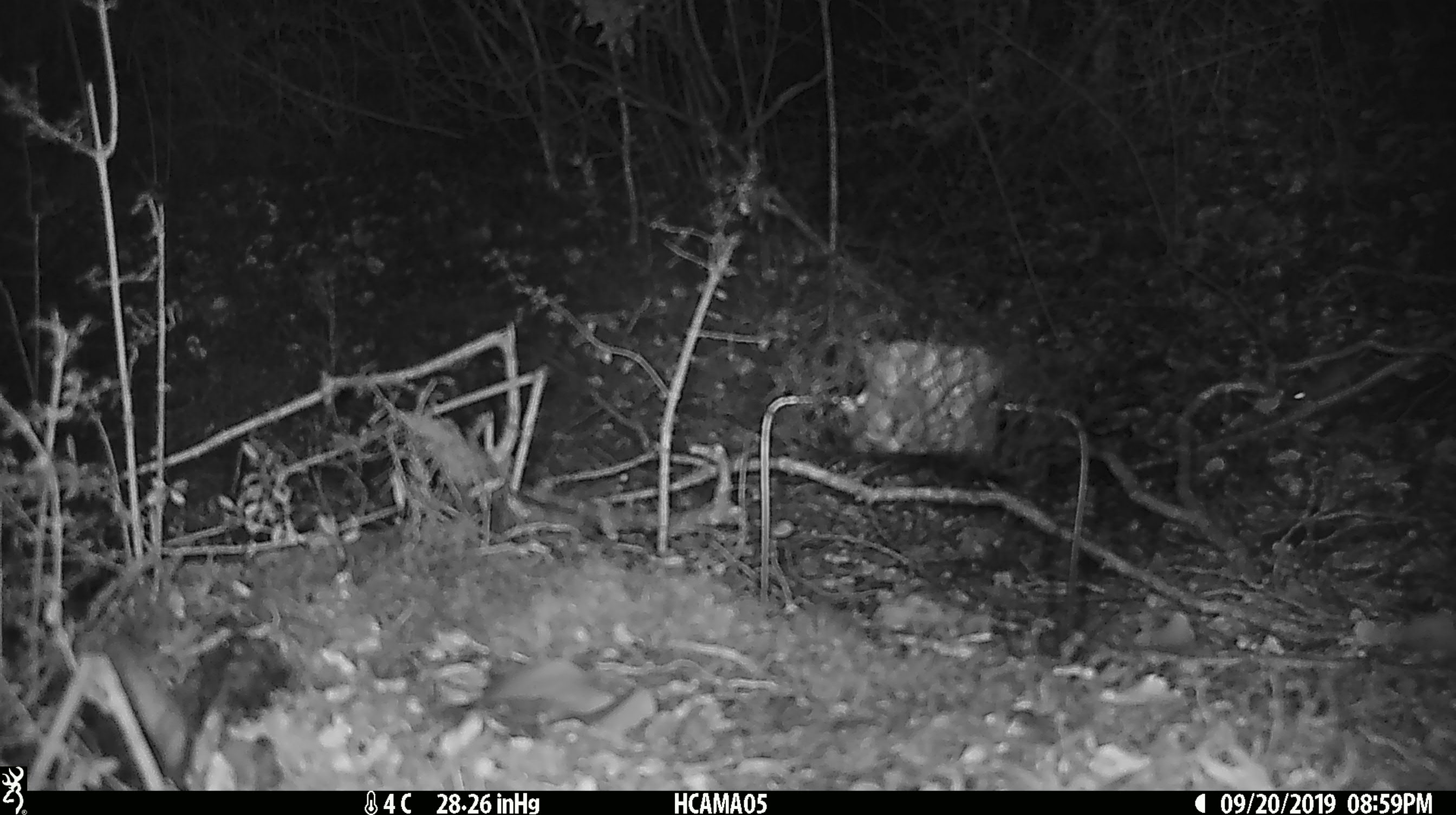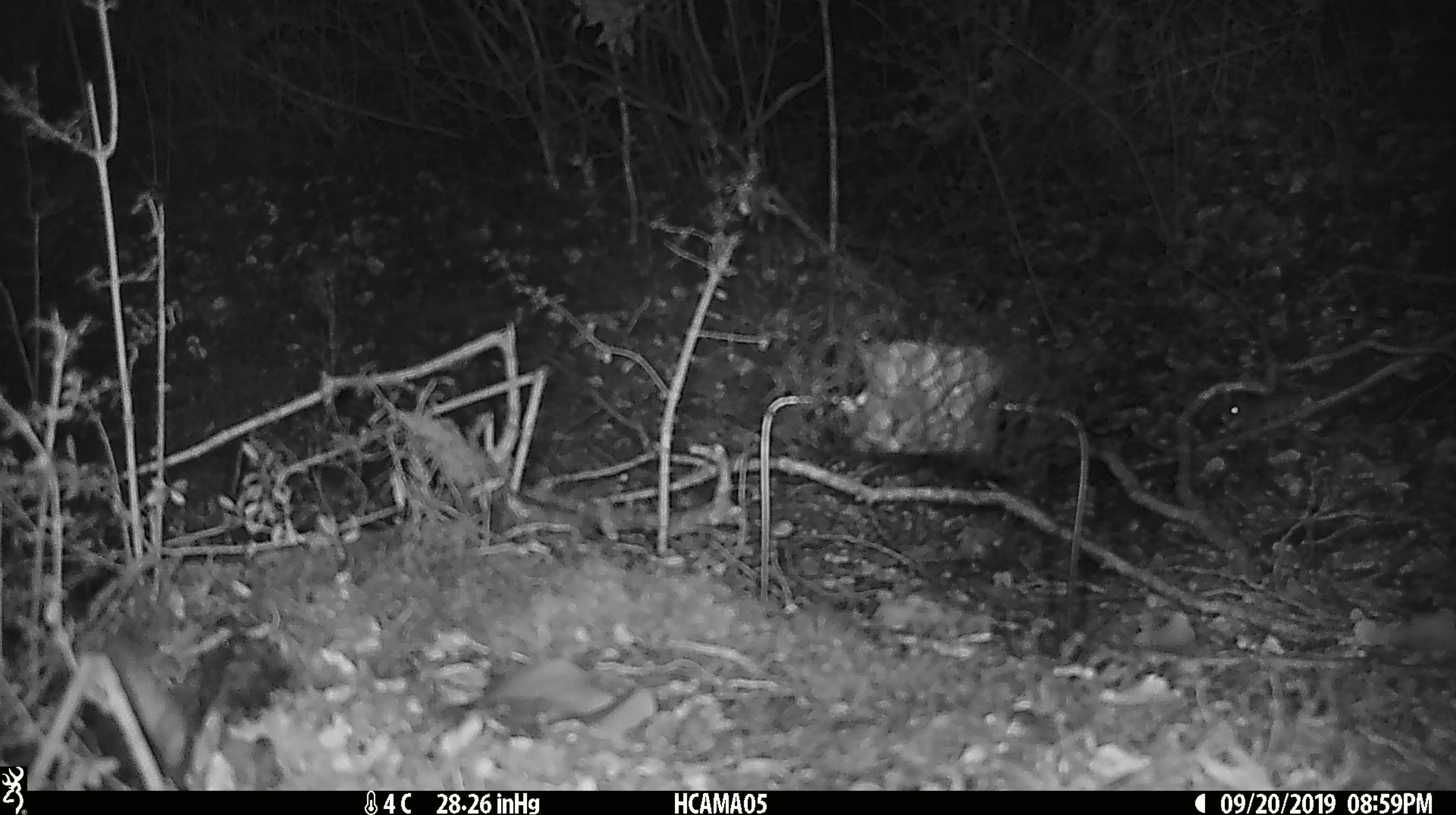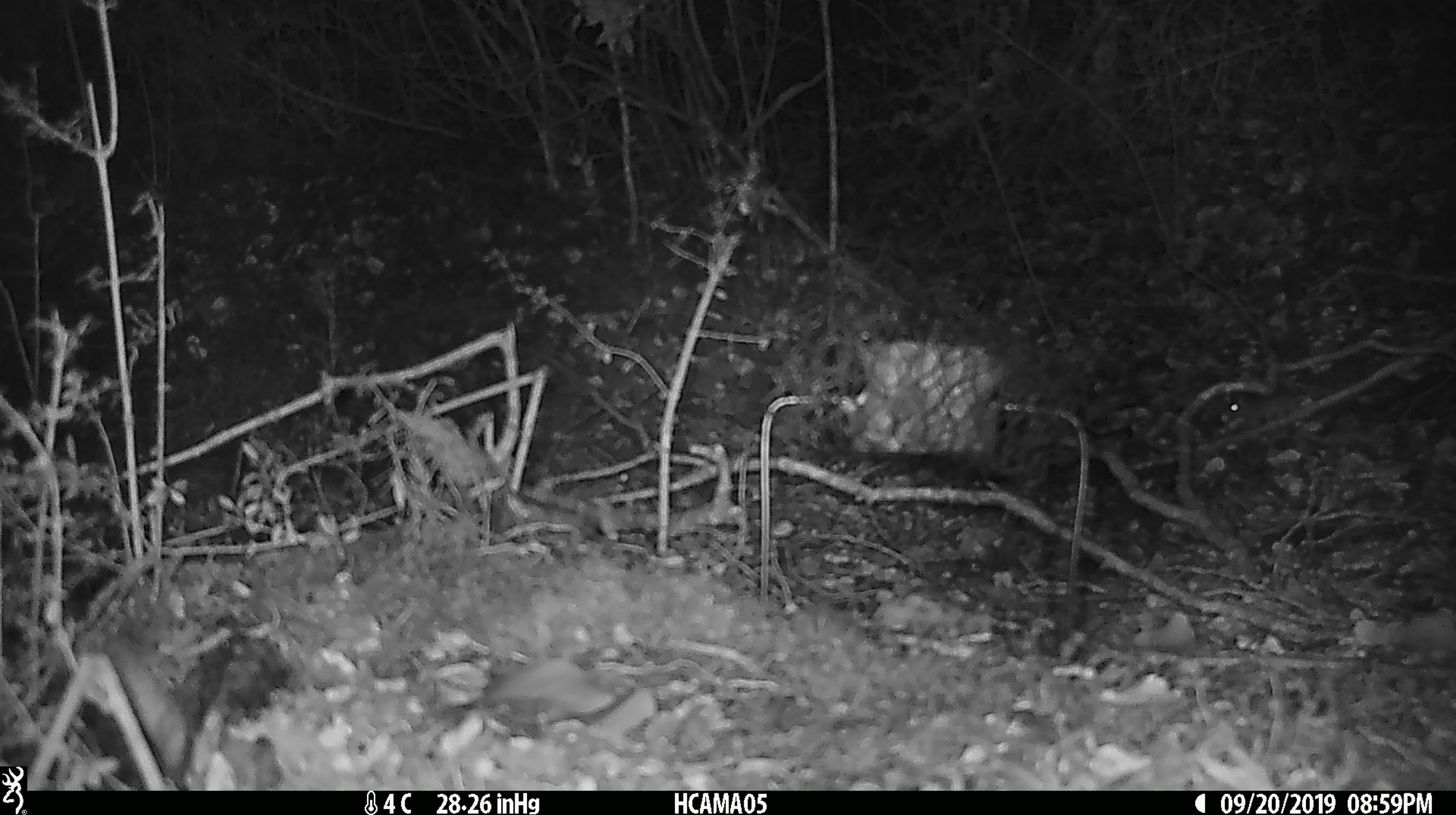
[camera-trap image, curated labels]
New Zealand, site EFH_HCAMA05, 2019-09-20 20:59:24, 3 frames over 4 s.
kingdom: Animalia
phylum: Chordata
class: Mammalia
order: Rodentia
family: Muridae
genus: Mus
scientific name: Mus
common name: mouse